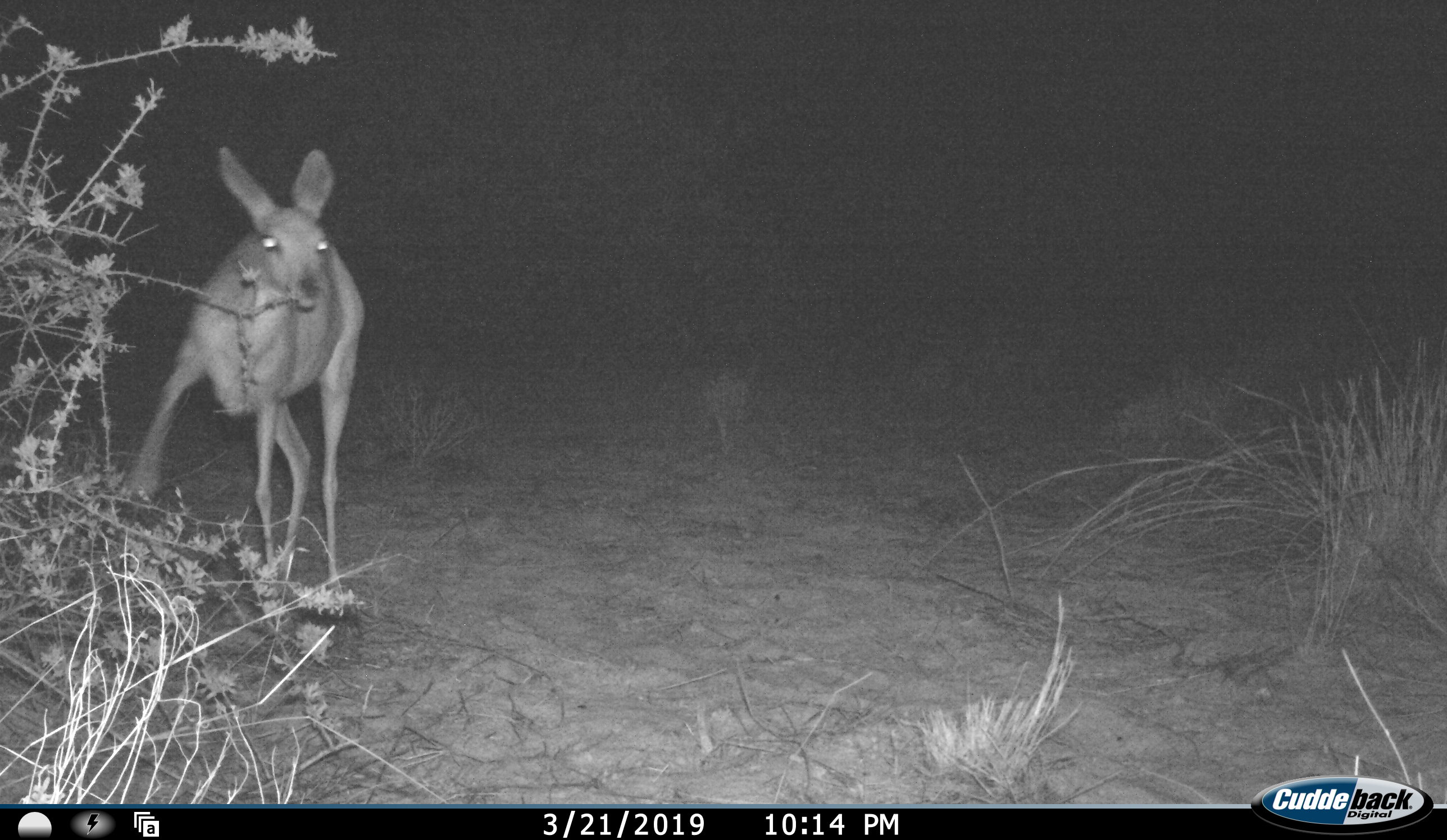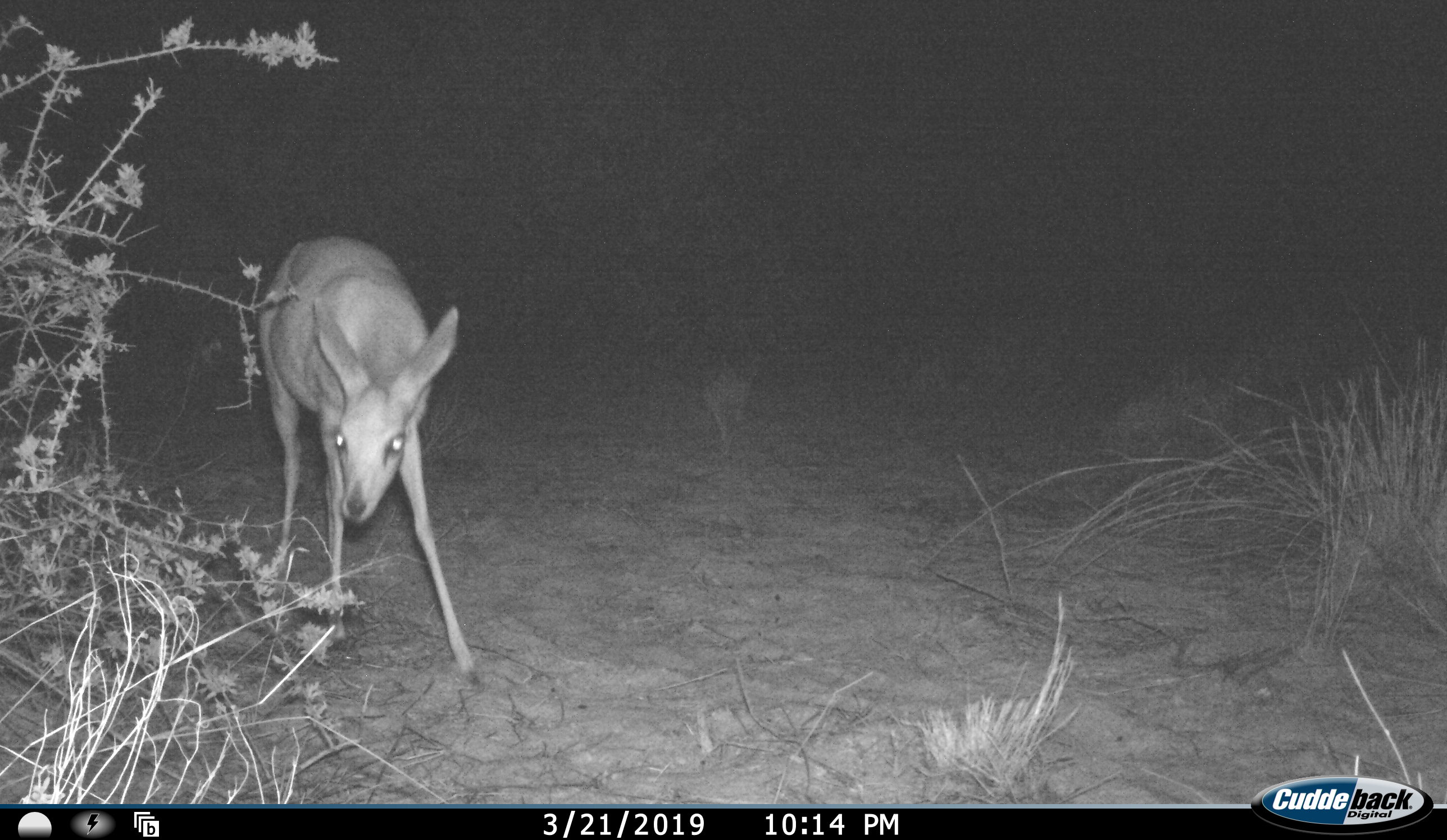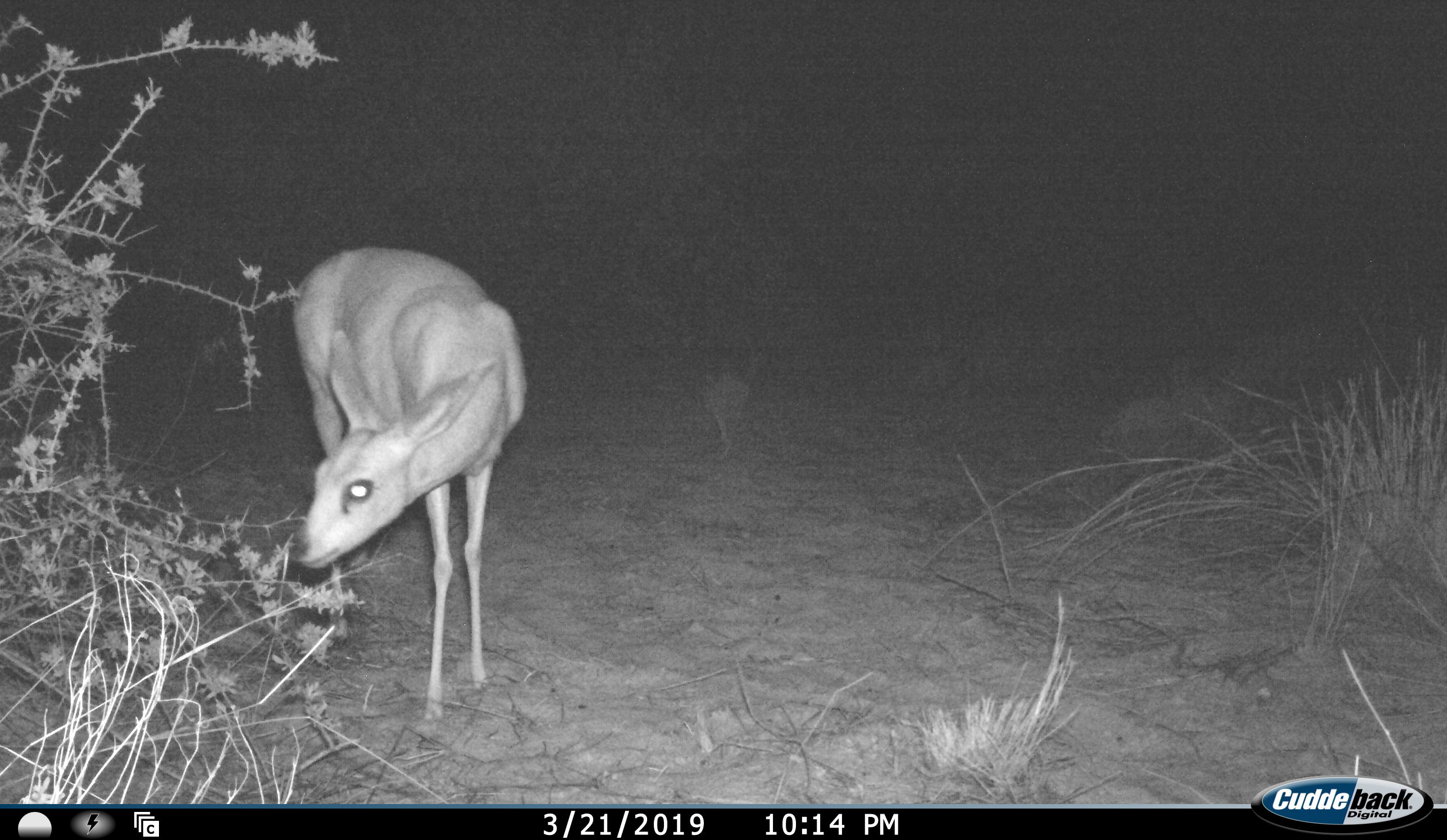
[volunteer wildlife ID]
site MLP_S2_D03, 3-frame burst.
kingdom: Animalia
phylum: Chordata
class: Mammalia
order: Artiodactyla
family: Bovidae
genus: Raphicerus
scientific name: Raphicerus campestris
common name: steenbok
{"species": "steenbok (Raphicerus campestris)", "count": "1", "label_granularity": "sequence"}